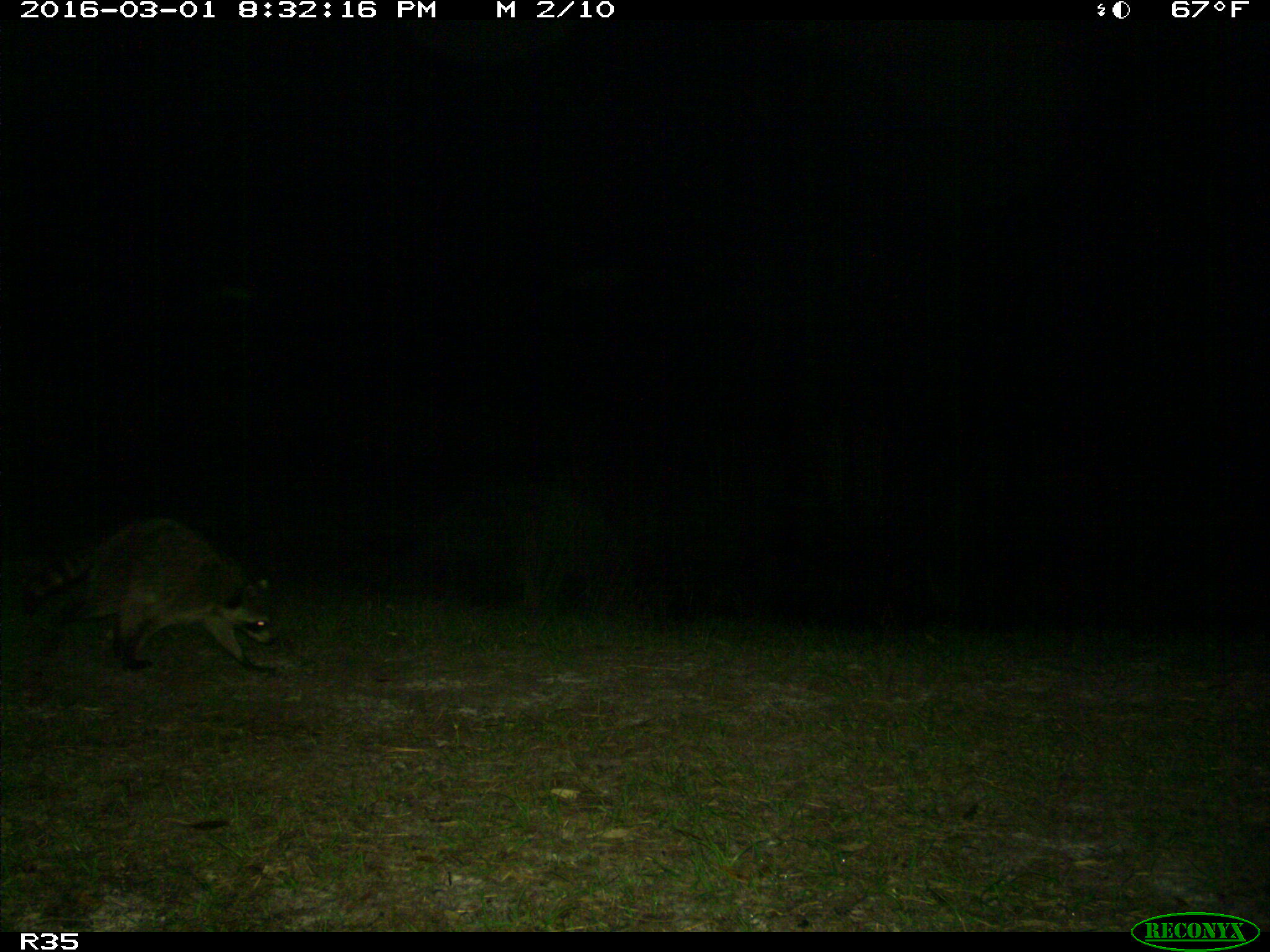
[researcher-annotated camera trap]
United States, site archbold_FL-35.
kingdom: Animalia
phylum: Chordata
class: Mammalia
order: Carnivora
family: Procyonidae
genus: Procyon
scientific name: Procyon lotor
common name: common raccoon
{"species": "Procyon lotor (common raccoon)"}